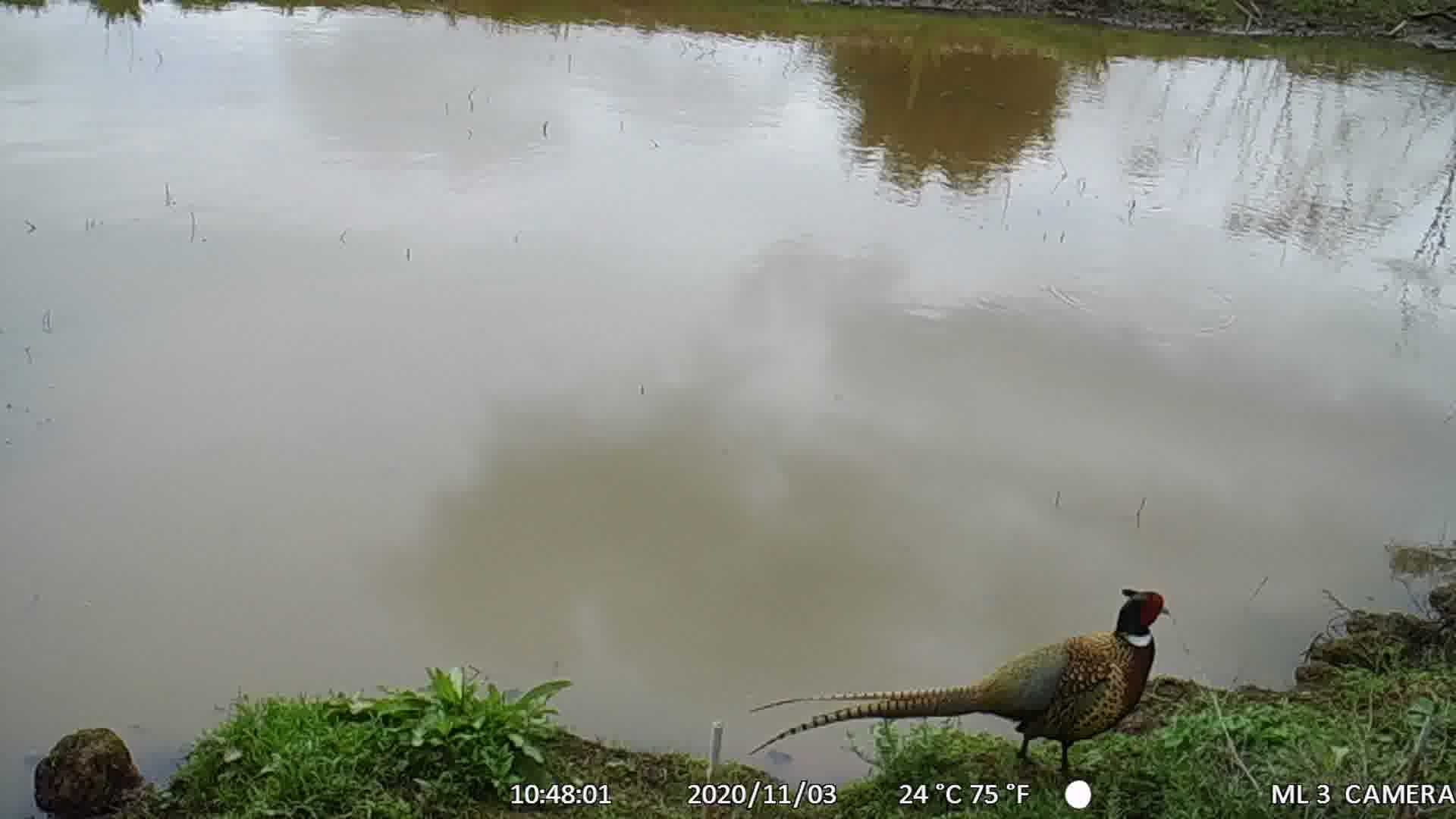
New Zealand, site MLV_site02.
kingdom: Animalia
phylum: Chordata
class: Aves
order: Galliformes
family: Phasianidae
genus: Phasianus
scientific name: Phasianus colchicus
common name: common pheasant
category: pheasant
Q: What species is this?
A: Pheasant (common pheasant) (Phasianus colchicus).